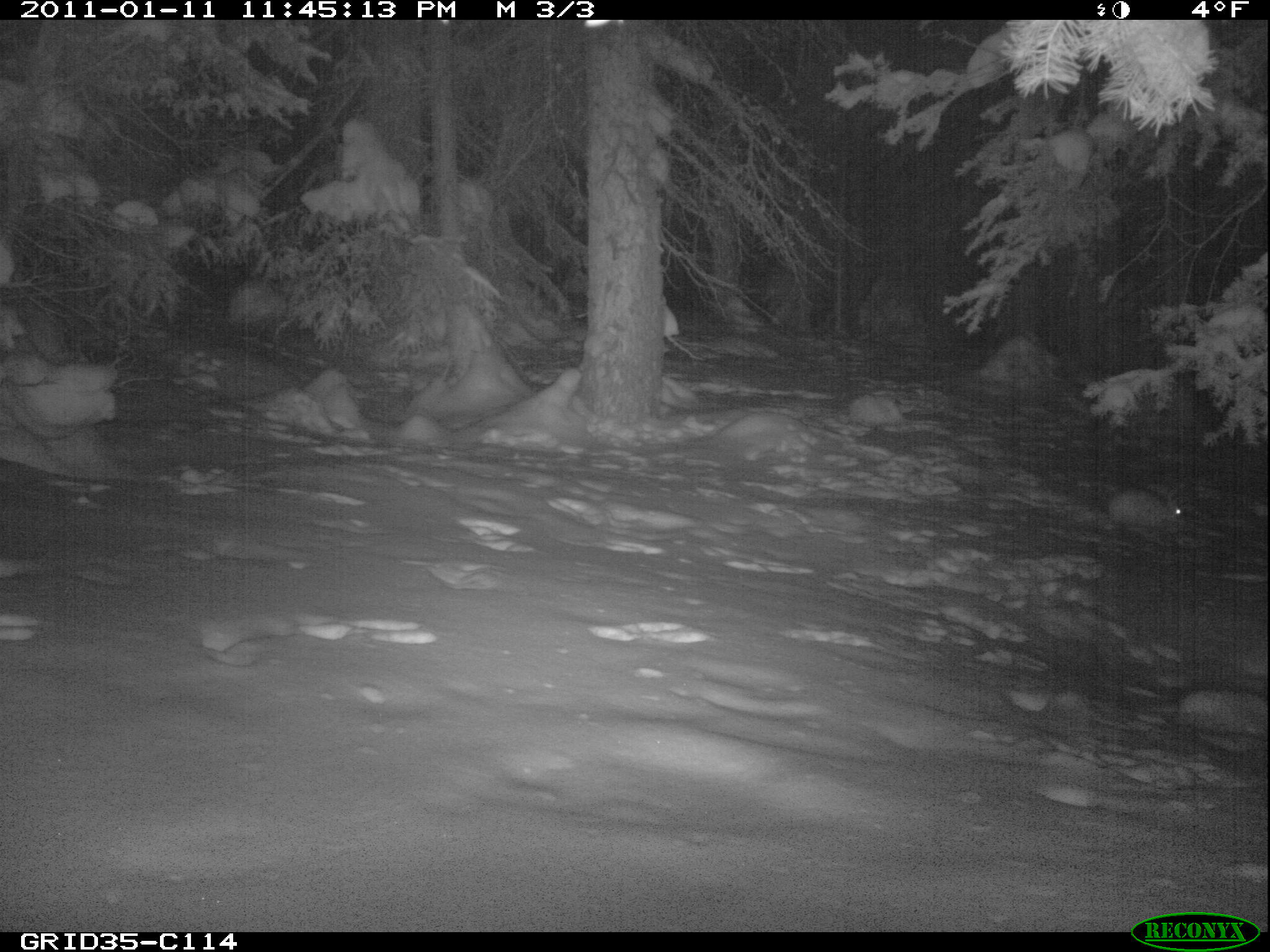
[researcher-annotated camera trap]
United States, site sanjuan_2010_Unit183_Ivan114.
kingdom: Animalia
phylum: Chordata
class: Mammalia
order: Lagomorpha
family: Leporidae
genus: Lepus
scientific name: Lepus americanus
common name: snowshoe hare